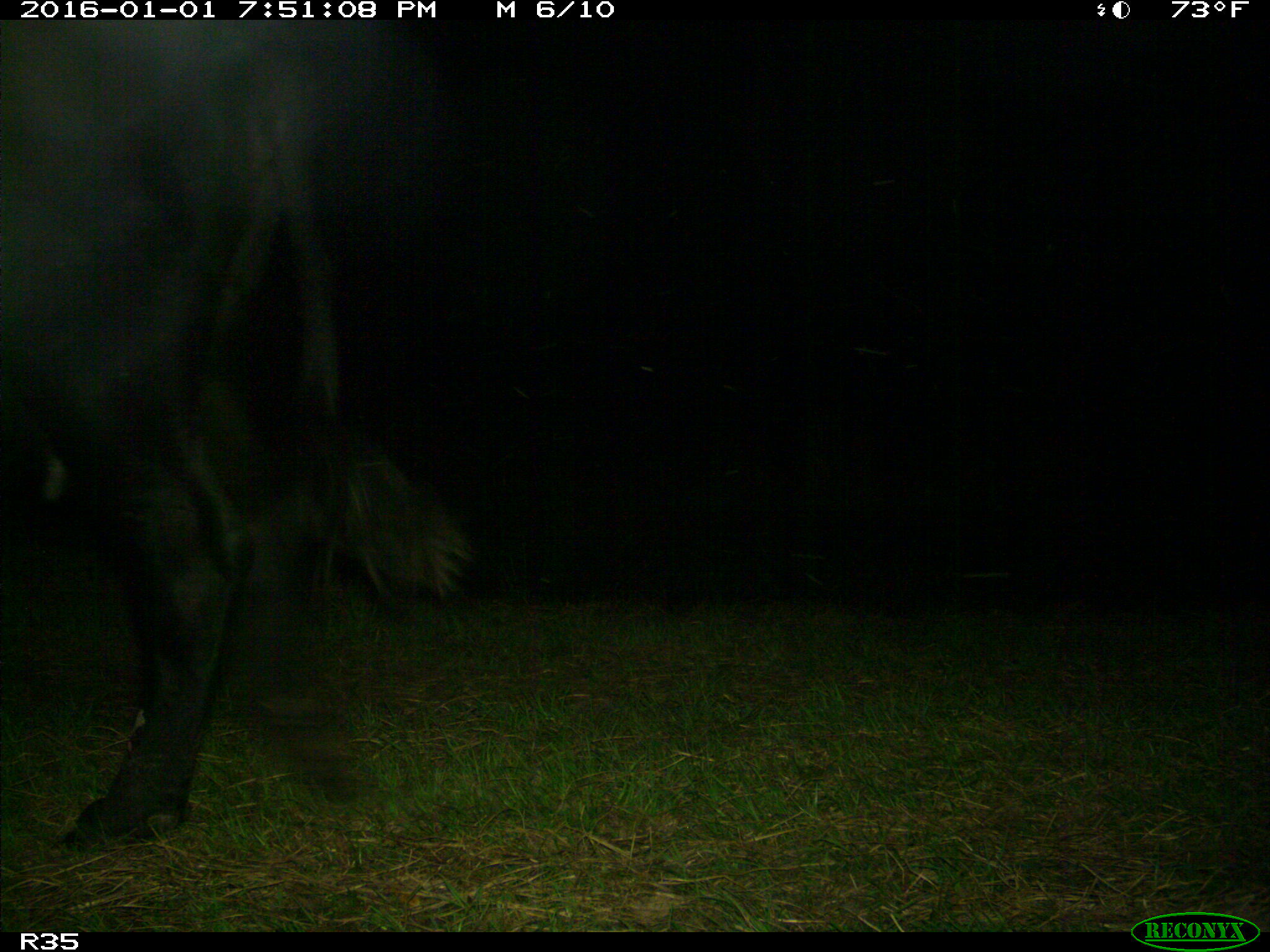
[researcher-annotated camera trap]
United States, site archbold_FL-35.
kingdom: Animalia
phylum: Chordata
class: Mammalia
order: Artiodactyla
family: Bovidae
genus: Bos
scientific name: Bos taurus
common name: domestic cow